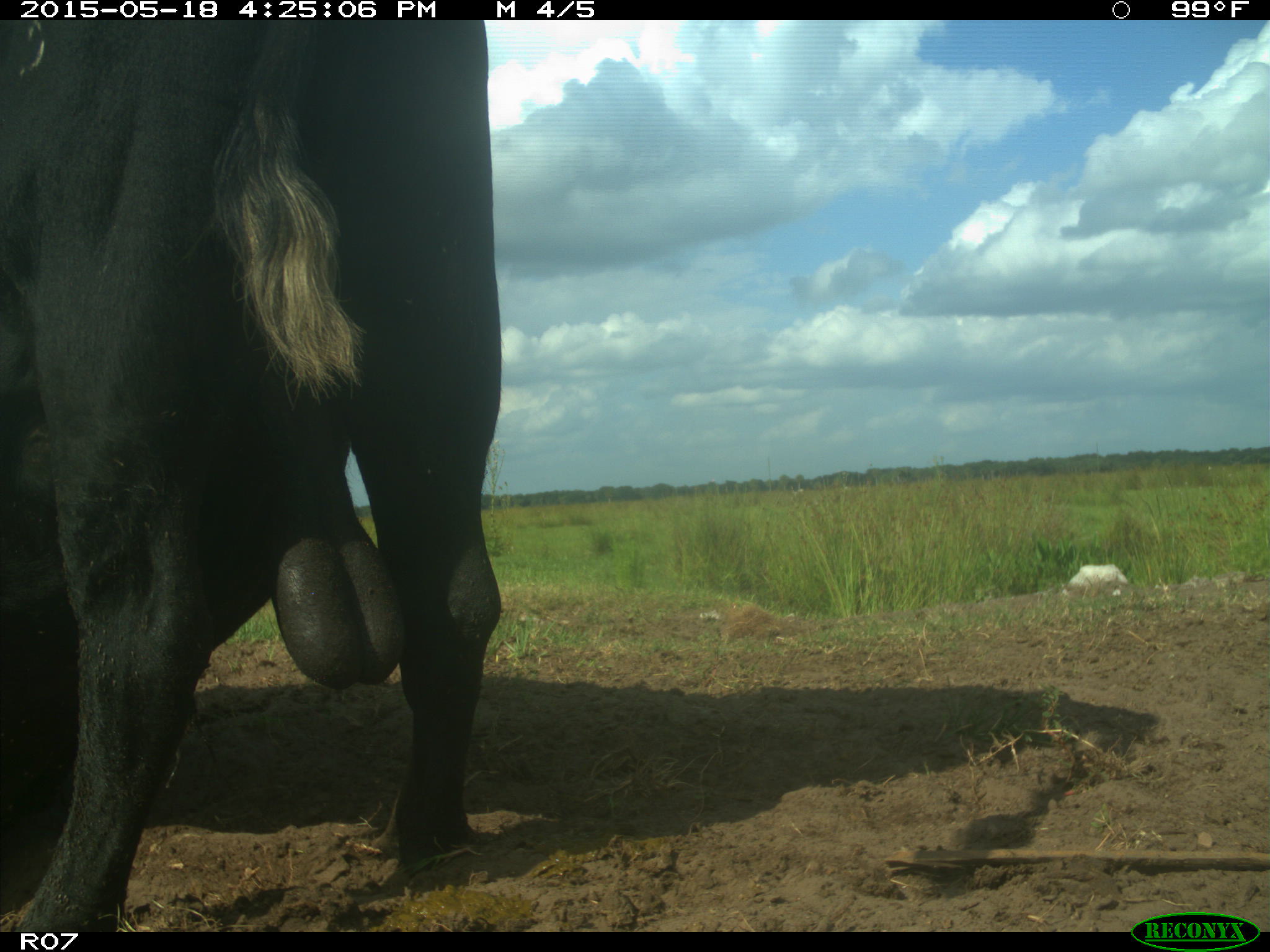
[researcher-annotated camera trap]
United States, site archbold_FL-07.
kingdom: Animalia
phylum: Chordata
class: Mammalia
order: Artiodactyla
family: Bovidae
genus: Bos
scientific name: Bos taurus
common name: domestic cow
Bos taurus (domestic cow).